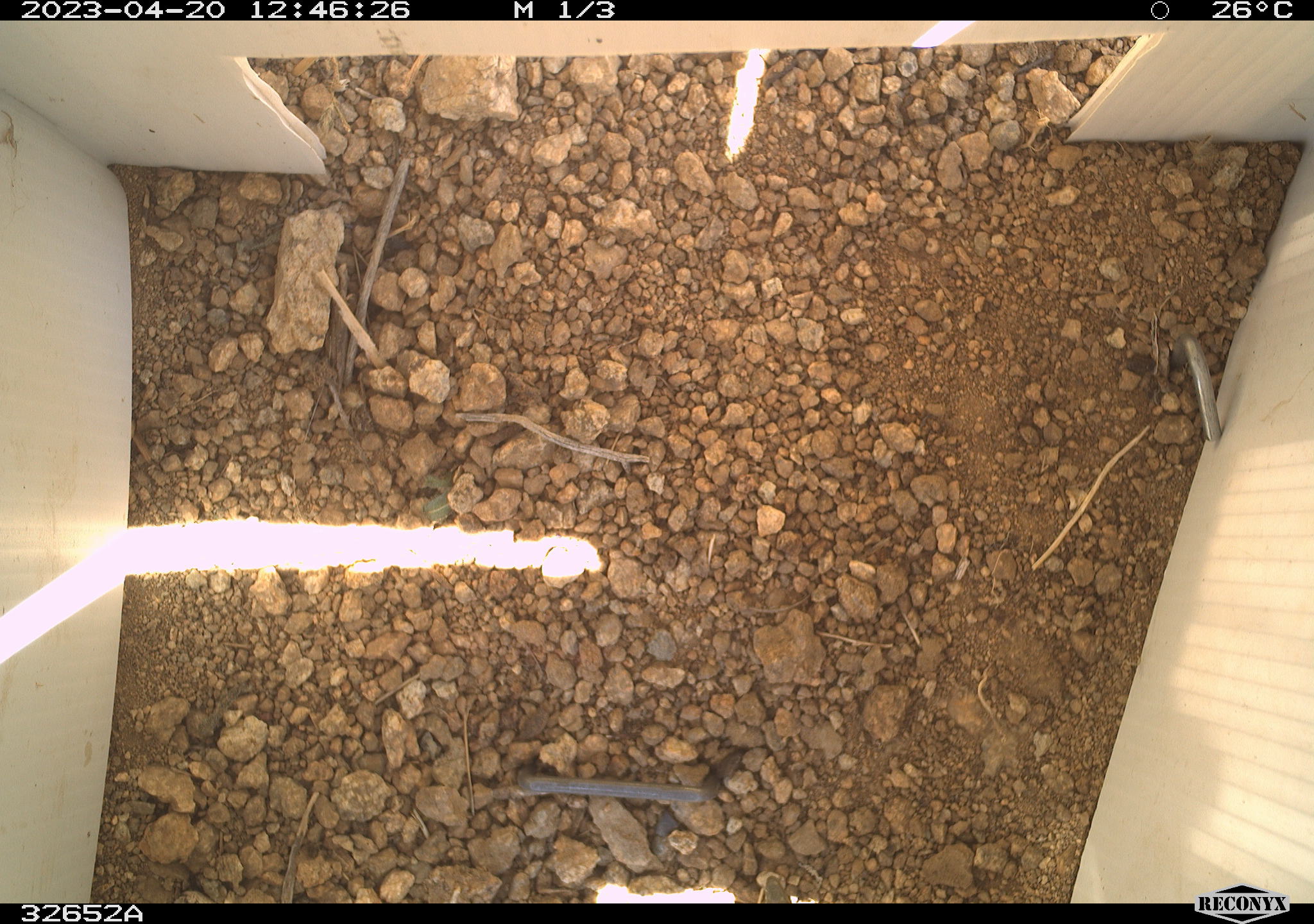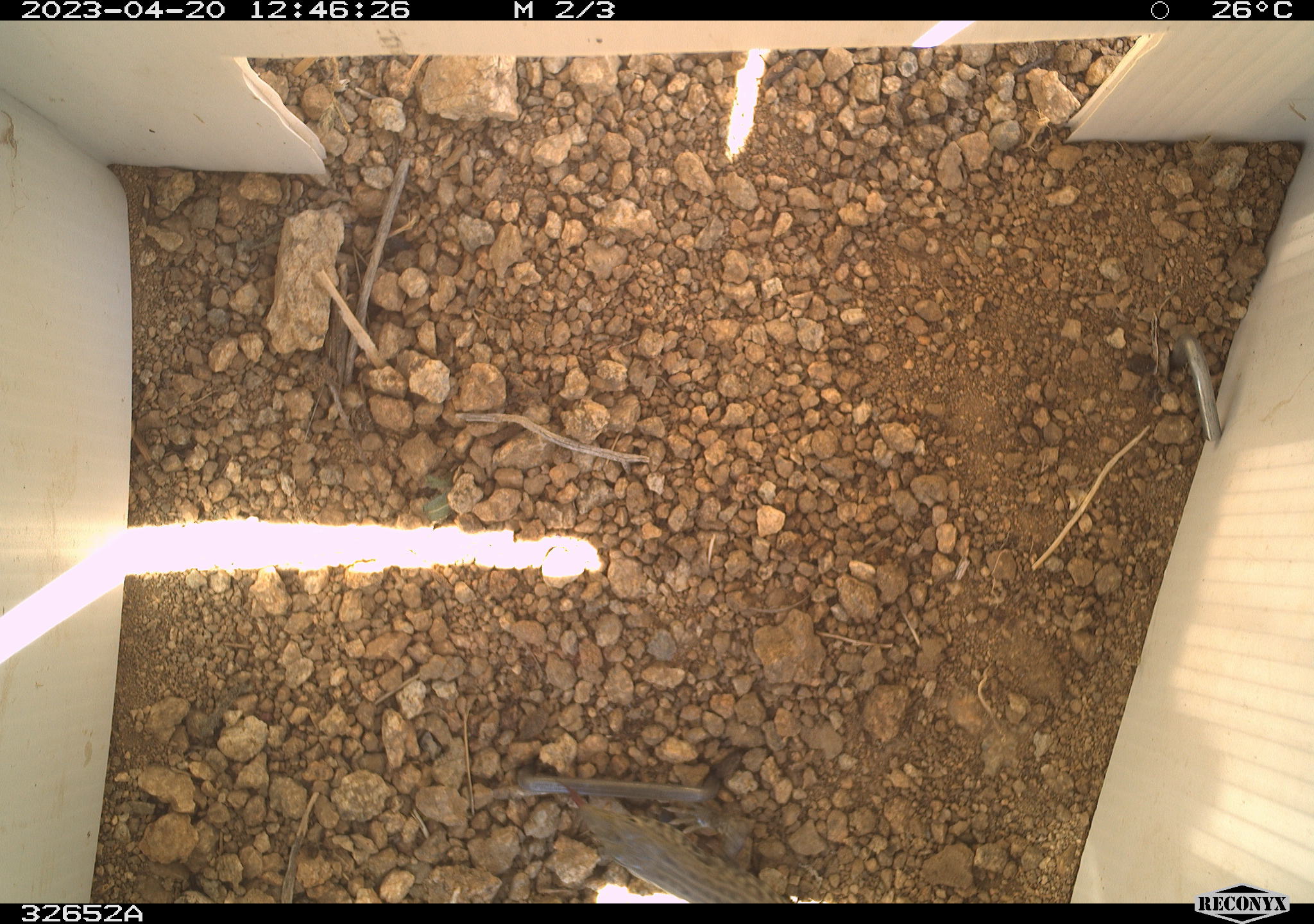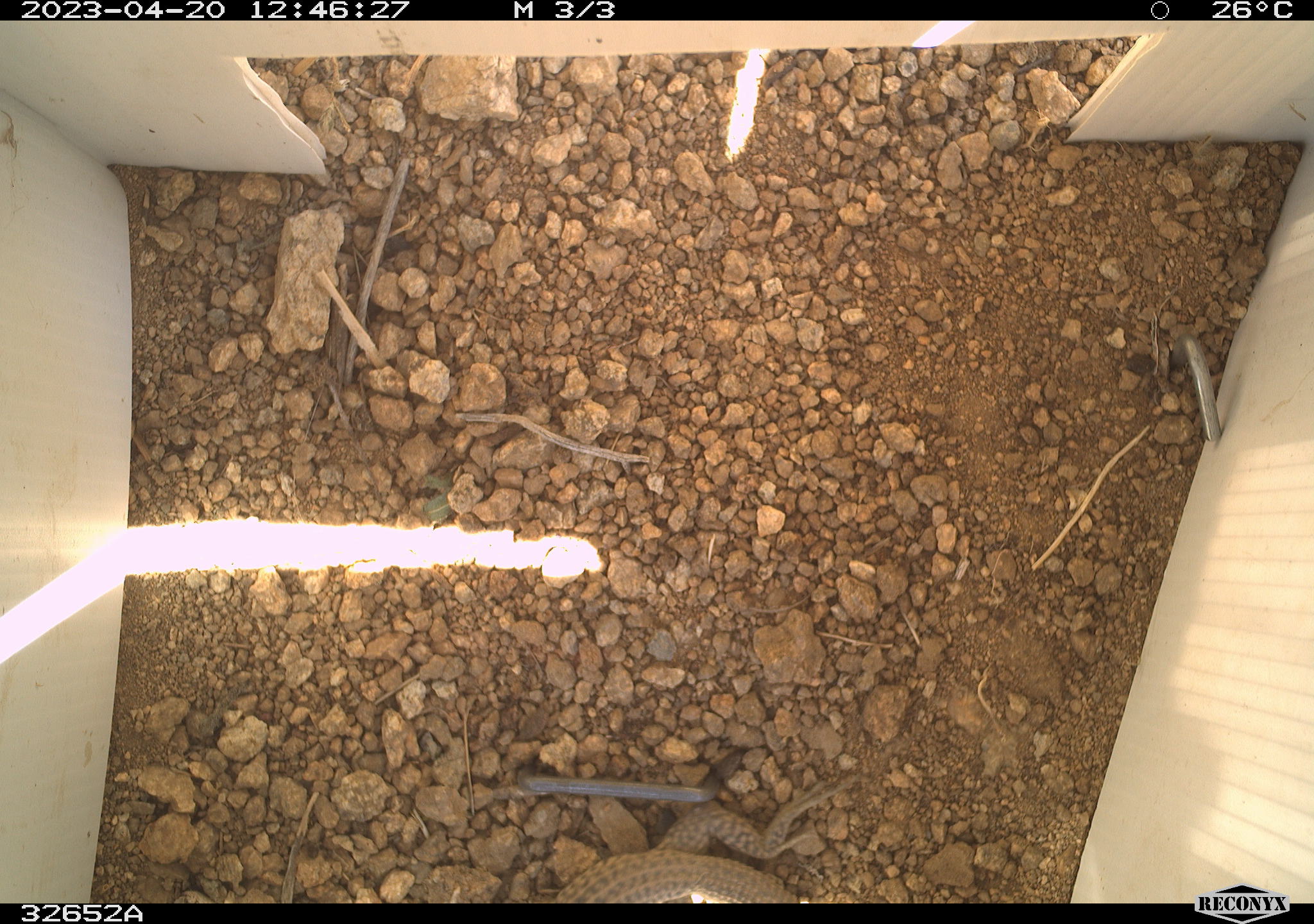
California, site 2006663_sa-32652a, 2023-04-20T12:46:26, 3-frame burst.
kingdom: Animalia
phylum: Chordata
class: Reptilia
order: Squamata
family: Teiidae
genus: Aspidoscelis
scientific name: Aspidoscelis tigris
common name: western whiptail